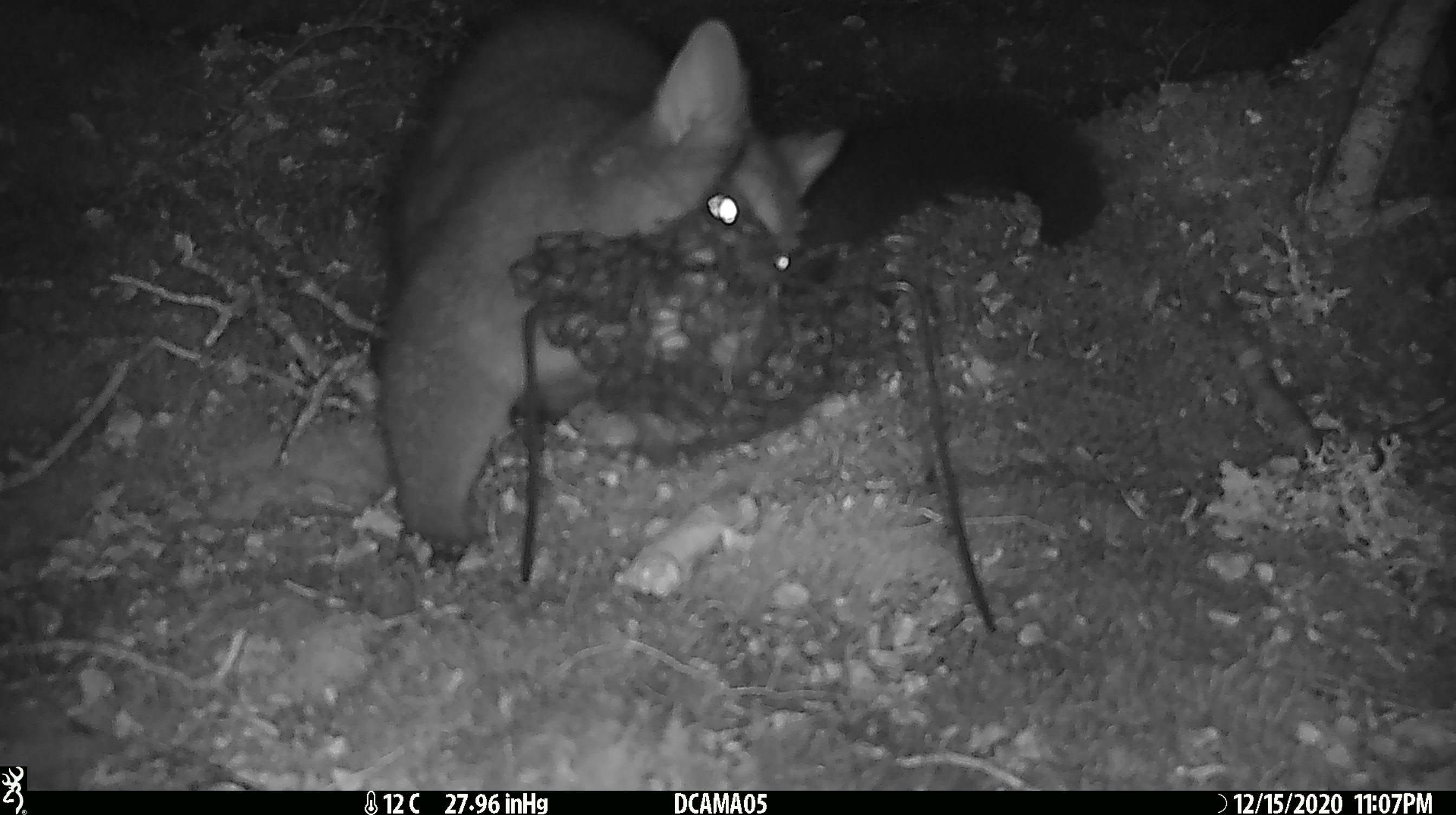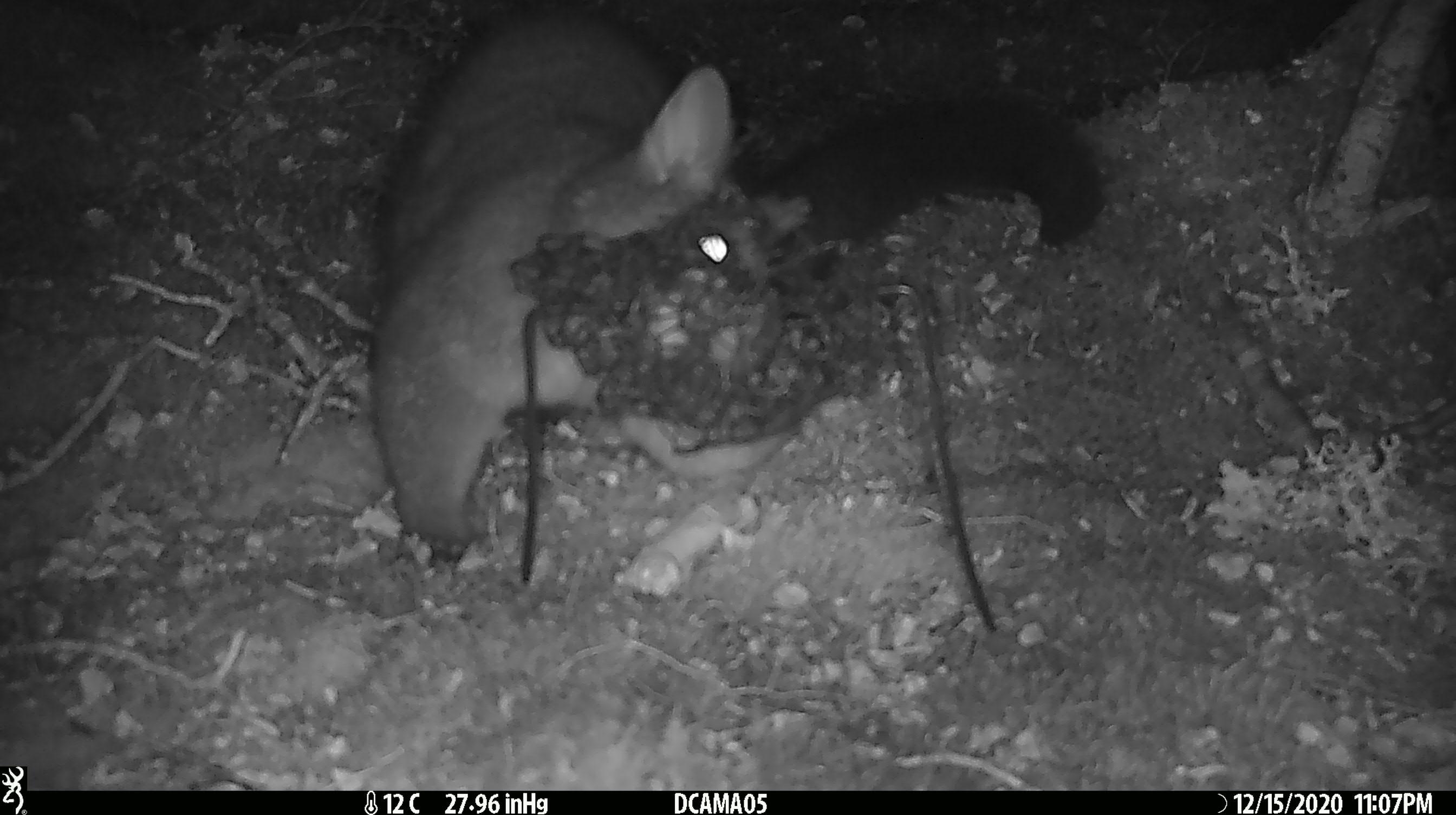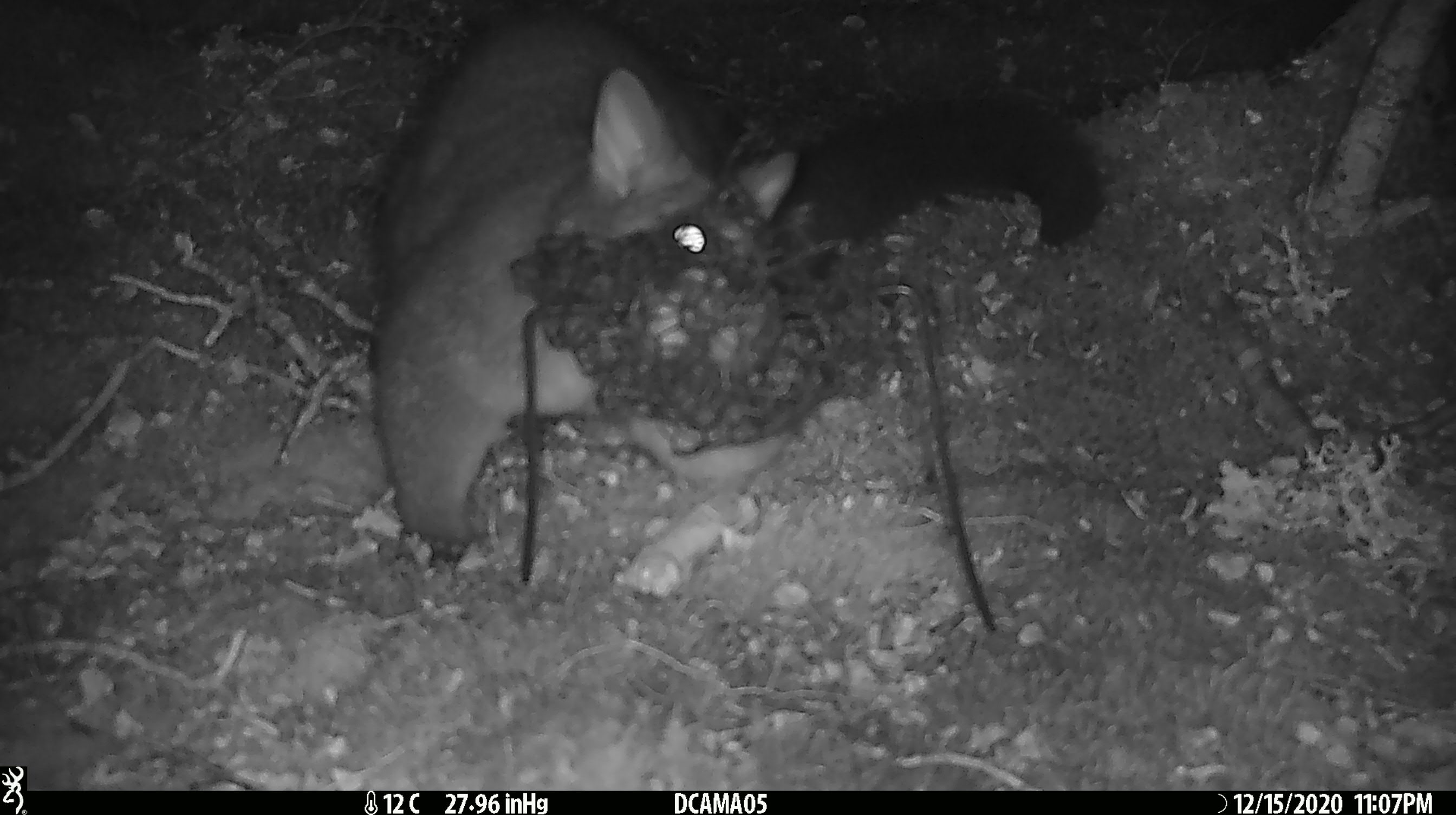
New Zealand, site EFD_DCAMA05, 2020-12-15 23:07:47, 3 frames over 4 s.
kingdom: Animalia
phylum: Chordata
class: Mammalia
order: Diprotodontia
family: Phalangeridae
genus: Trichosurus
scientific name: Trichosurus vulpecula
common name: common brushtail possum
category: possum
Possum (common brushtail possum) (Trichosurus vulpecula).